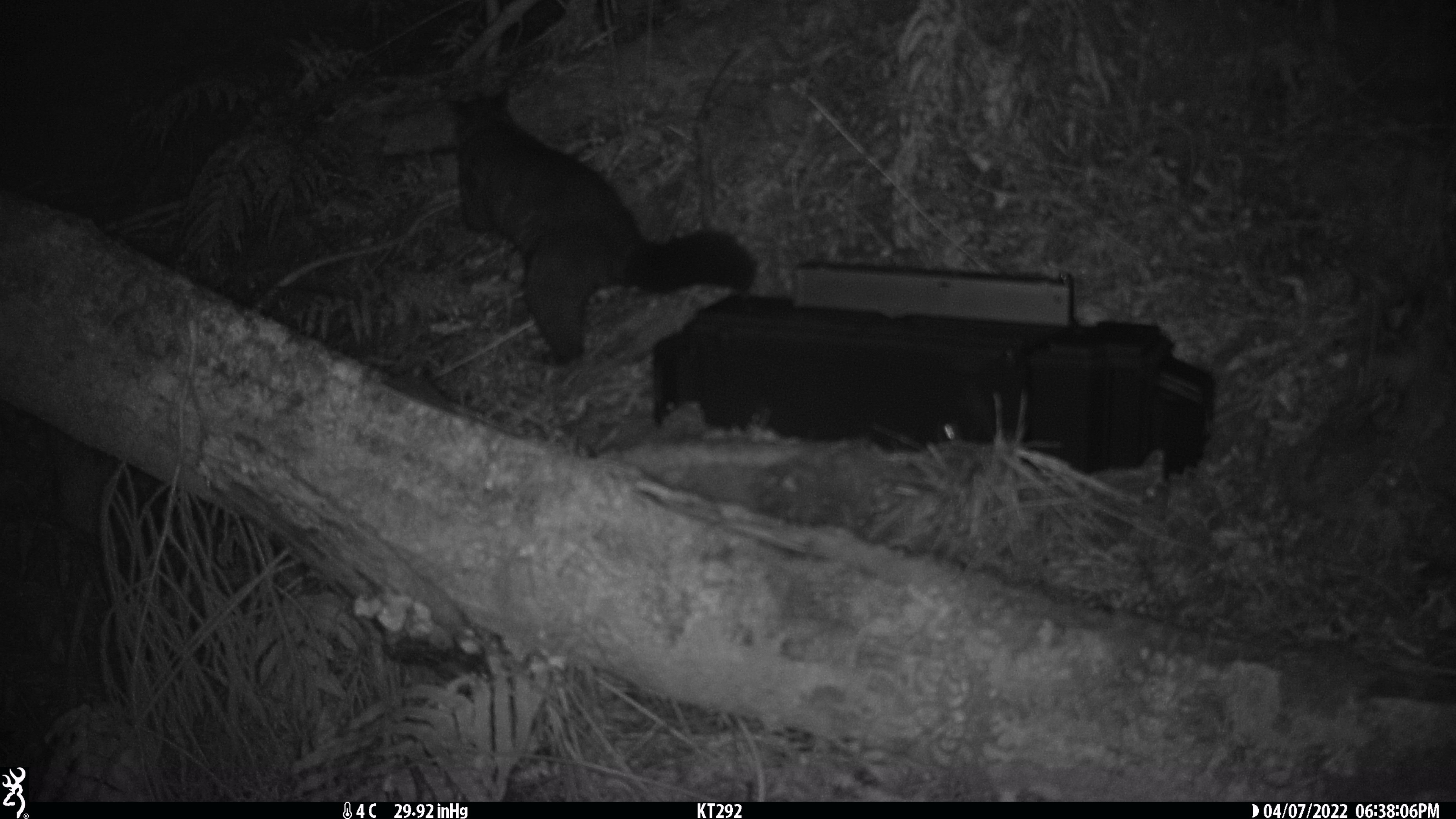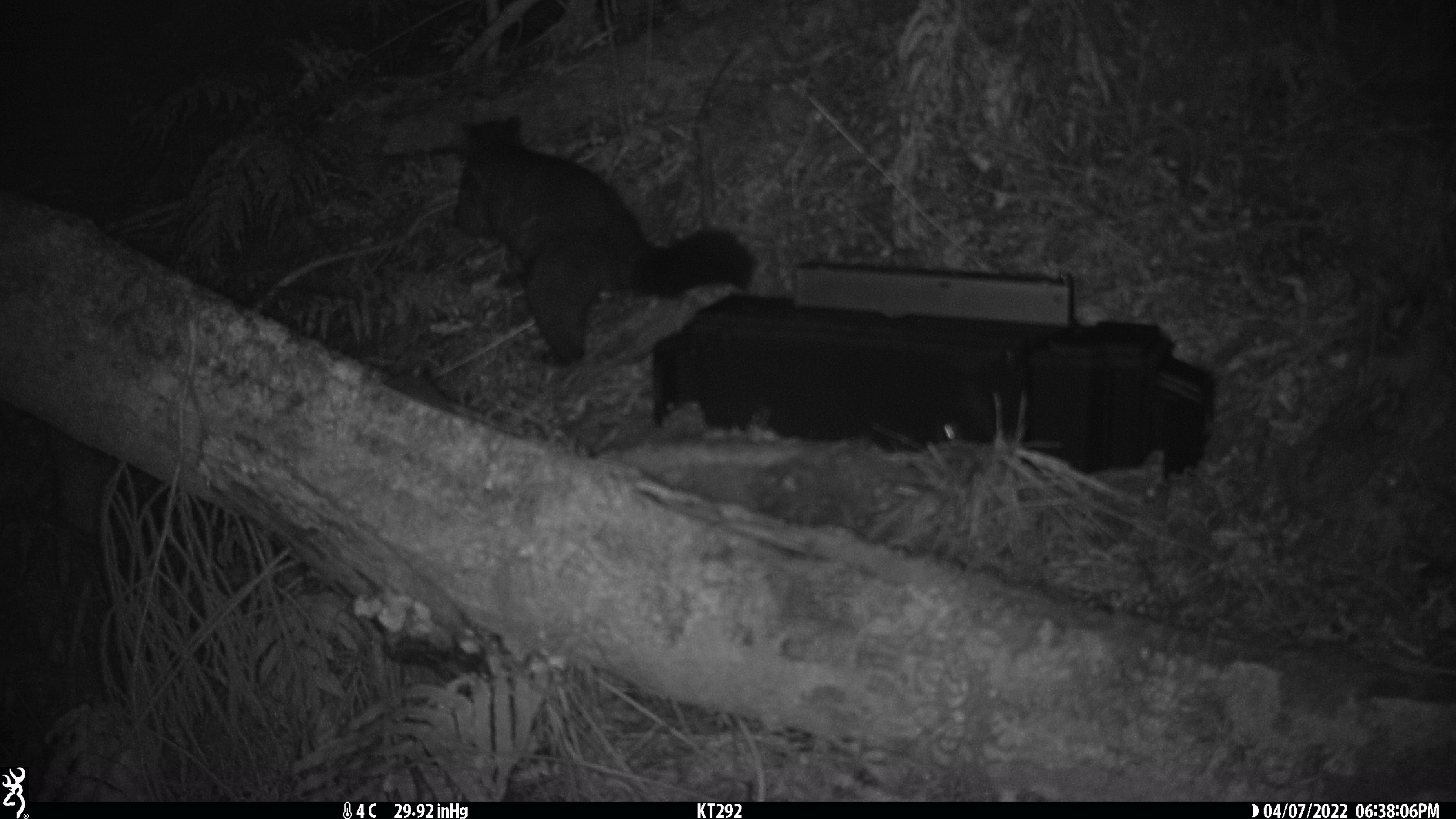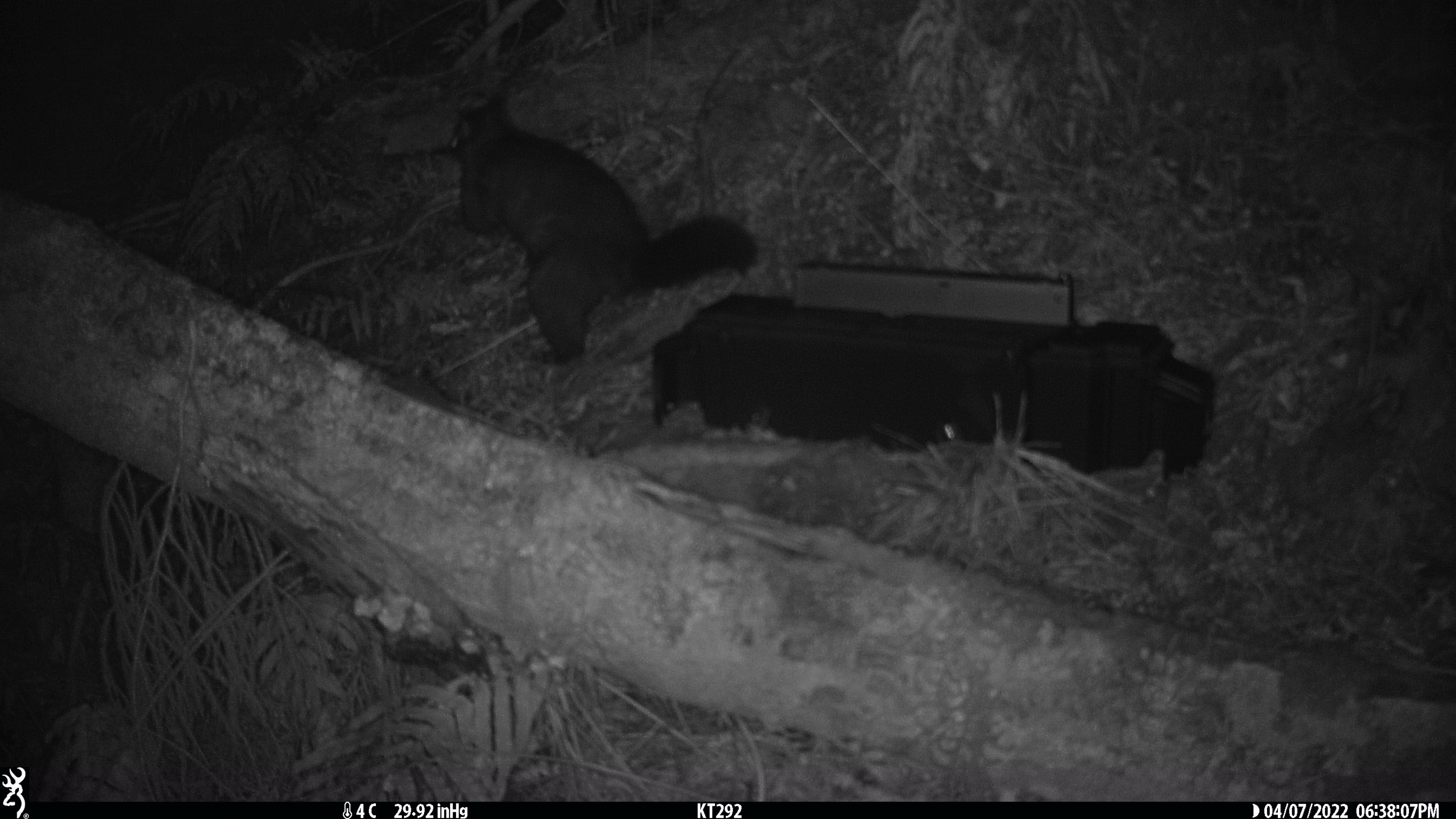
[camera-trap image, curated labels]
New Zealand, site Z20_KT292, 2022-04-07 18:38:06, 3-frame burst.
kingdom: Animalia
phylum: Chordata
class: Mammalia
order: Diprotodontia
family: Phalangeridae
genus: Trichosurus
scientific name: Trichosurus vulpecula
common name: common brushtail possum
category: possum